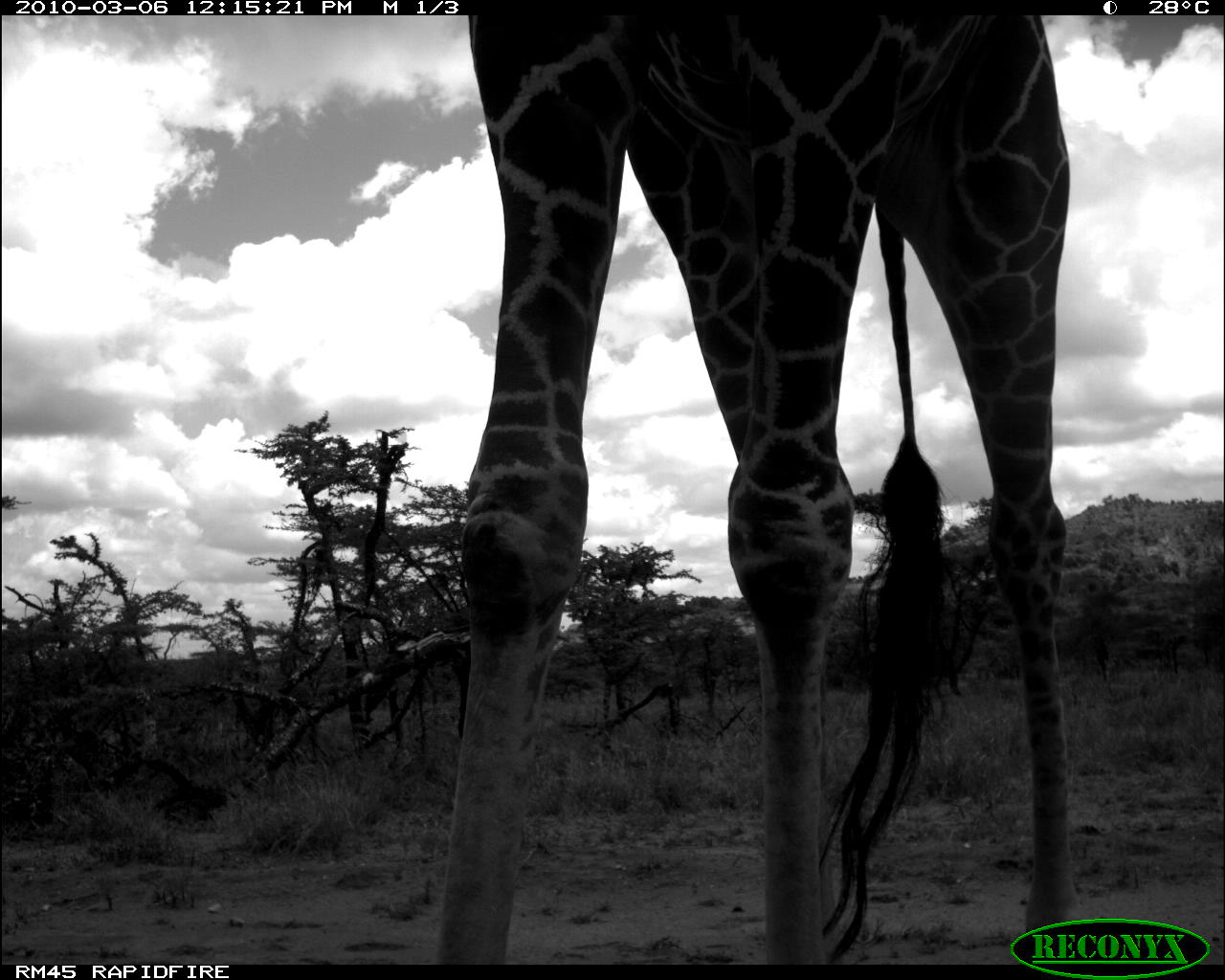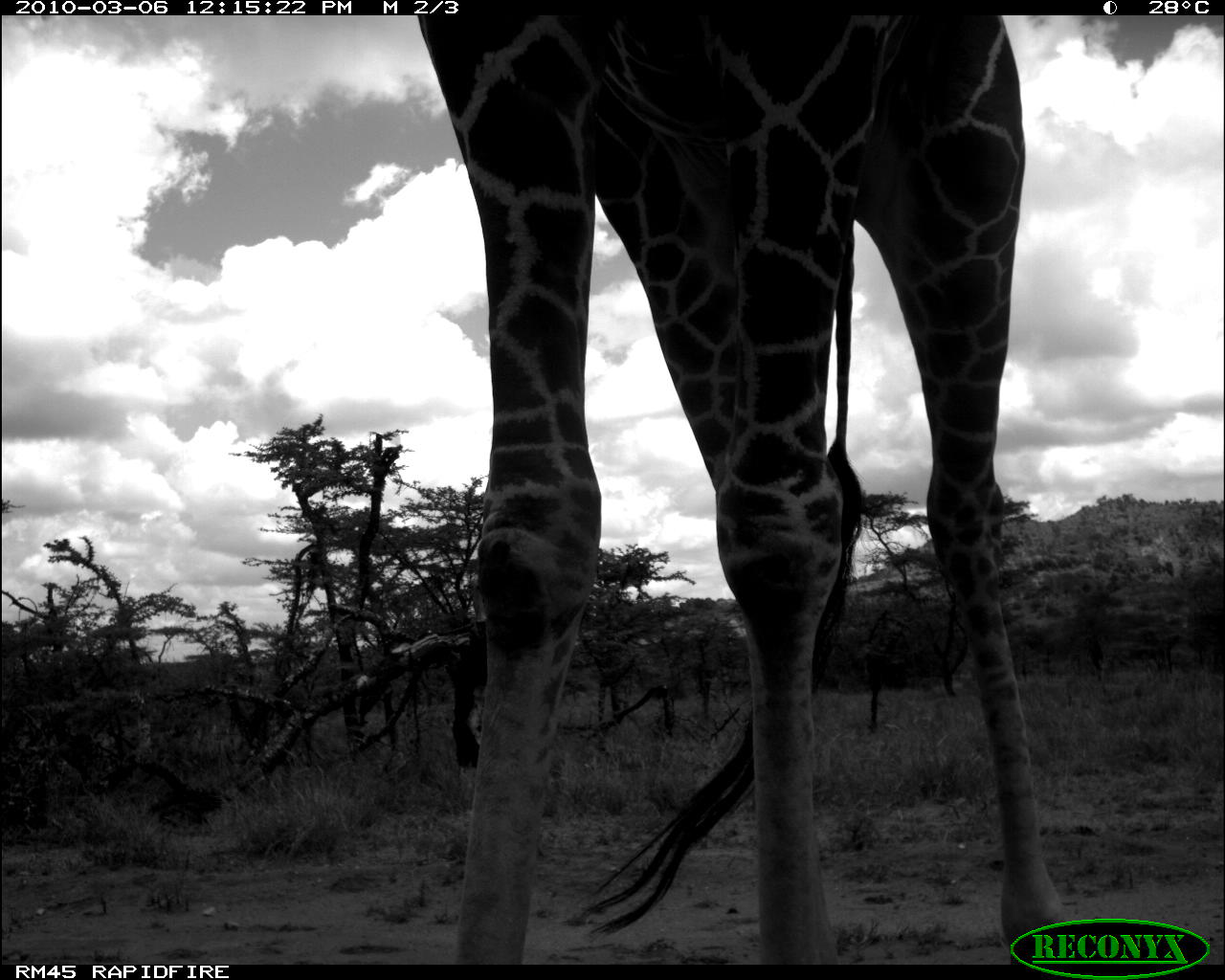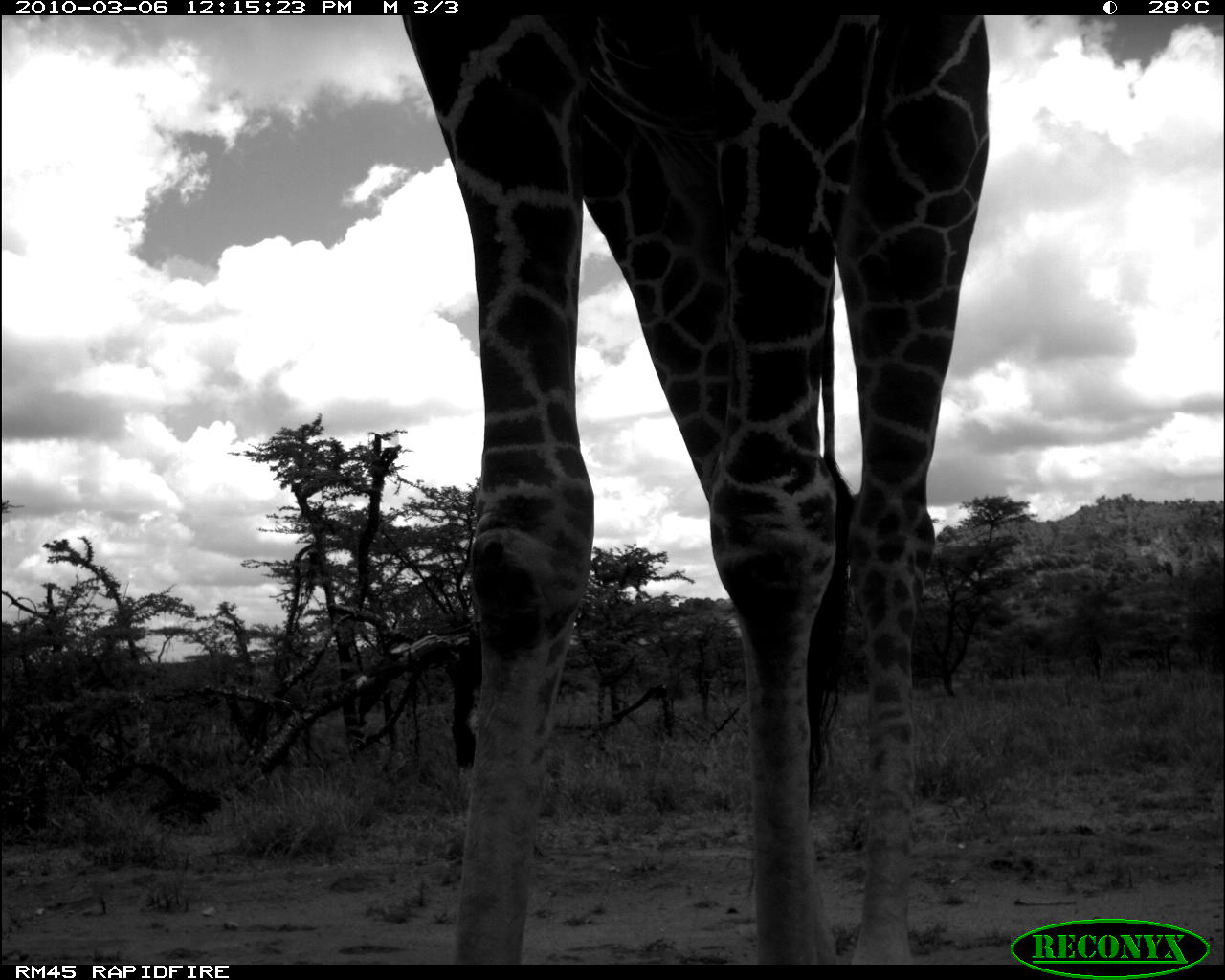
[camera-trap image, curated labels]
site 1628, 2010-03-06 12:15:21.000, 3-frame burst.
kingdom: Animalia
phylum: Chordata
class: Mammalia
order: Artiodactyla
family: Giraffidae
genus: Giraffa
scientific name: Giraffa camelopardalis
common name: giraffe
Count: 1.